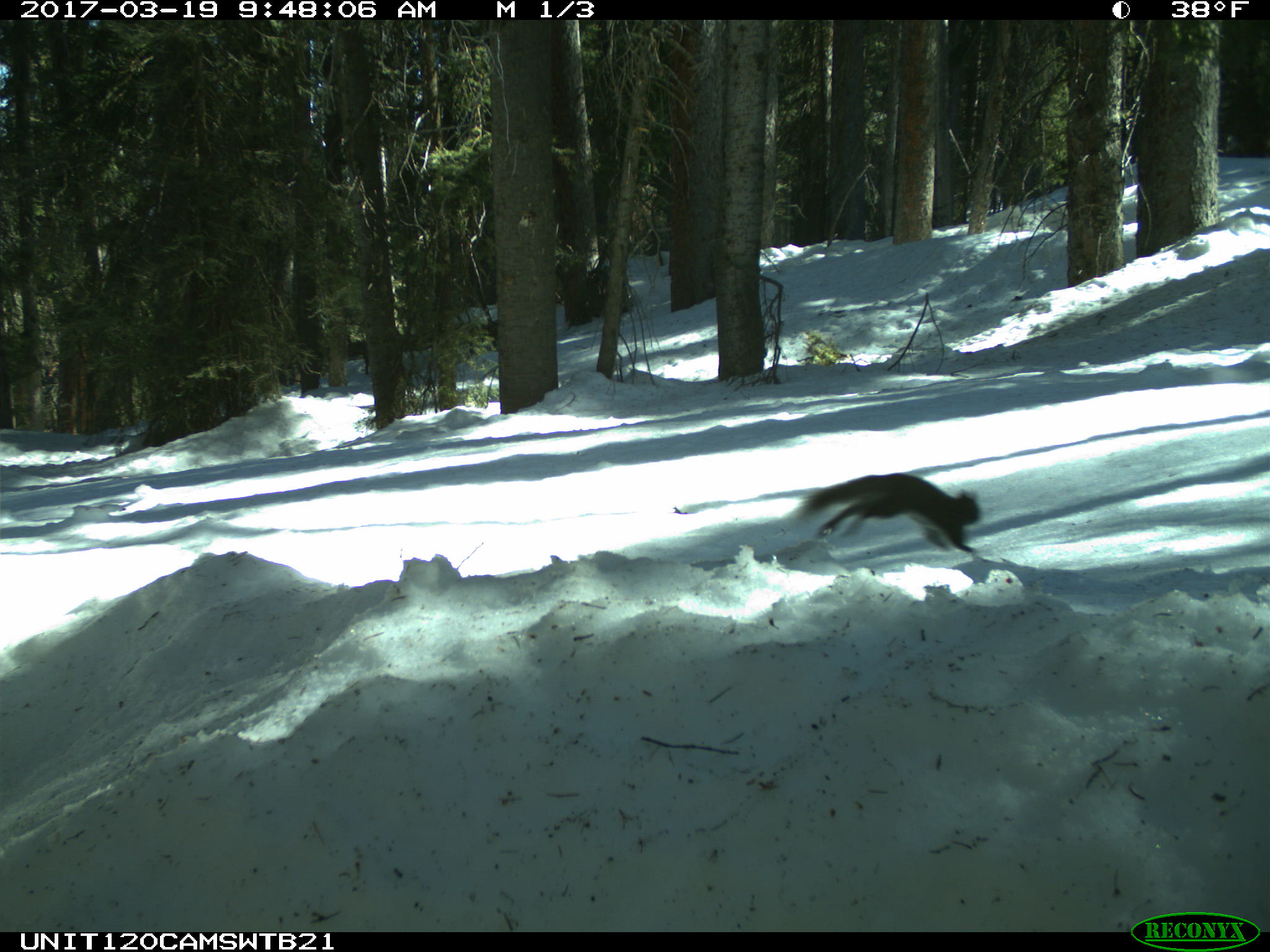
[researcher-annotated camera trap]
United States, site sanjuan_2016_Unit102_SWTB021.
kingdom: Animalia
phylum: Chordata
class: Mammalia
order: Rodentia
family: Sciuridae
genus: Tamiasciurus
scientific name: Tamiasciurus hudsonicus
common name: american red squirrel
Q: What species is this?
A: Tamiasciurus hudsonicus (american red squirrel).